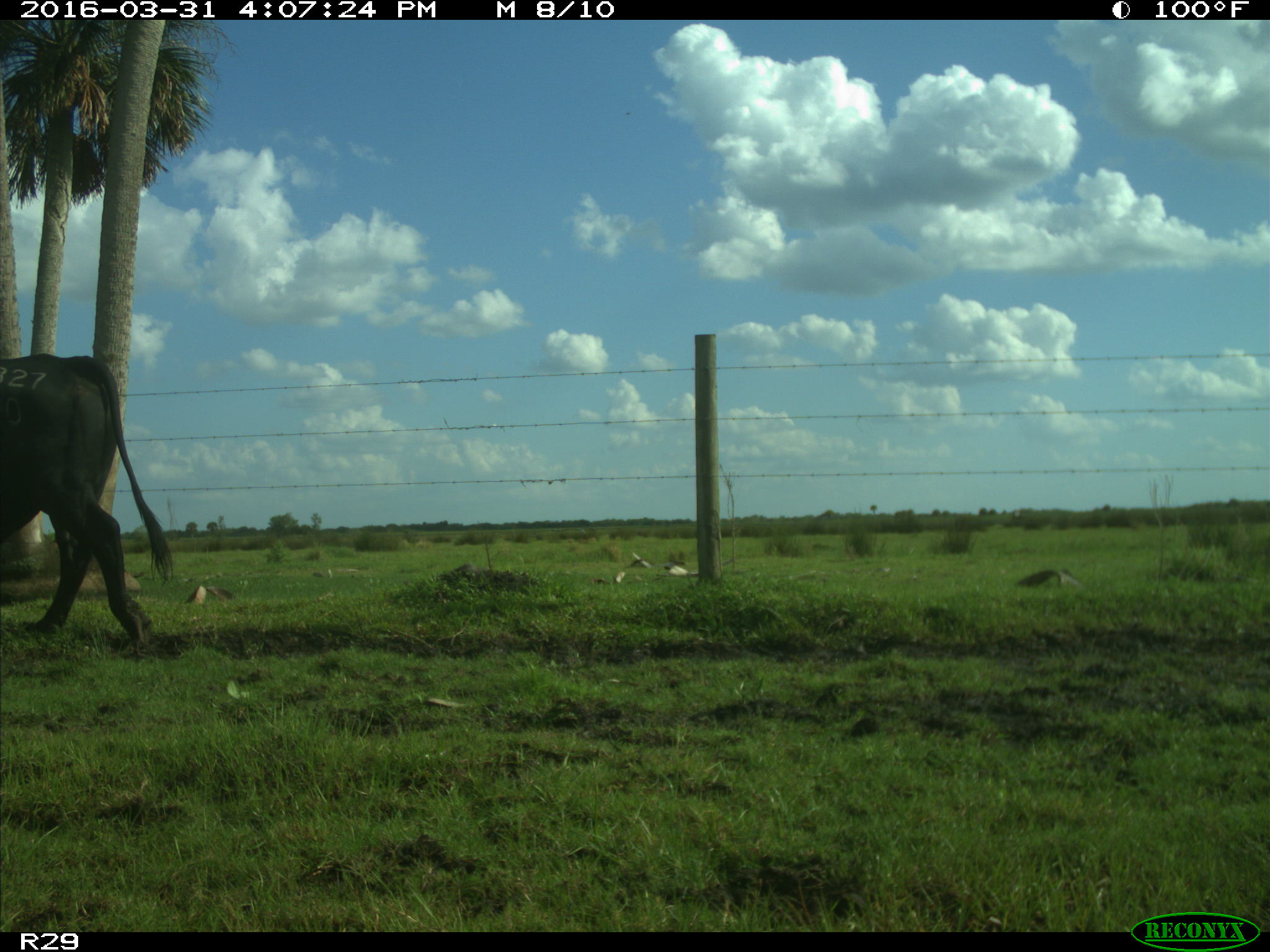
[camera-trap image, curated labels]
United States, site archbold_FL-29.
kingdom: Animalia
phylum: Chordata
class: Mammalia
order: Artiodactyla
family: Bovidae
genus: Bos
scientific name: Bos taurus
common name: domestic cow